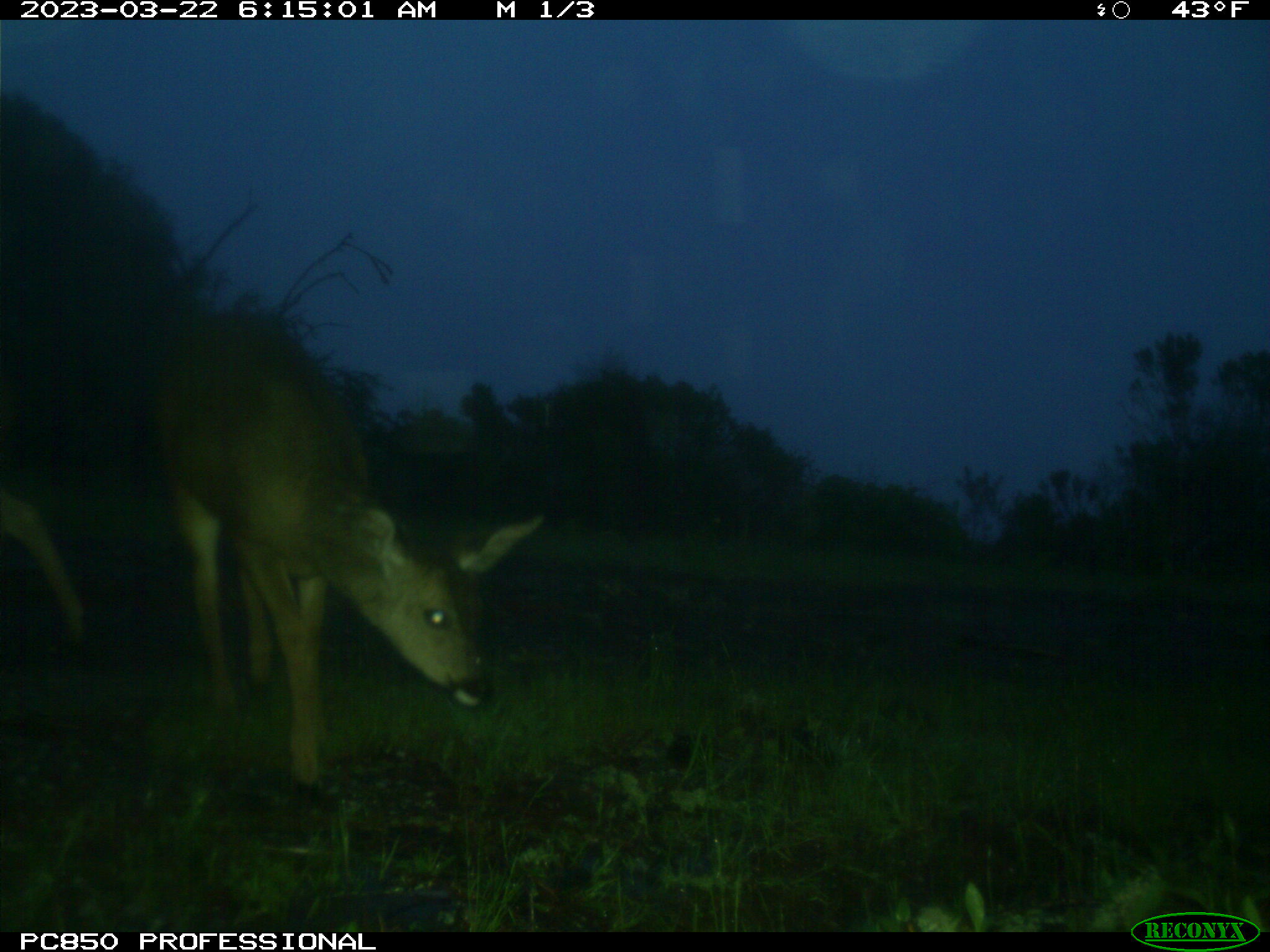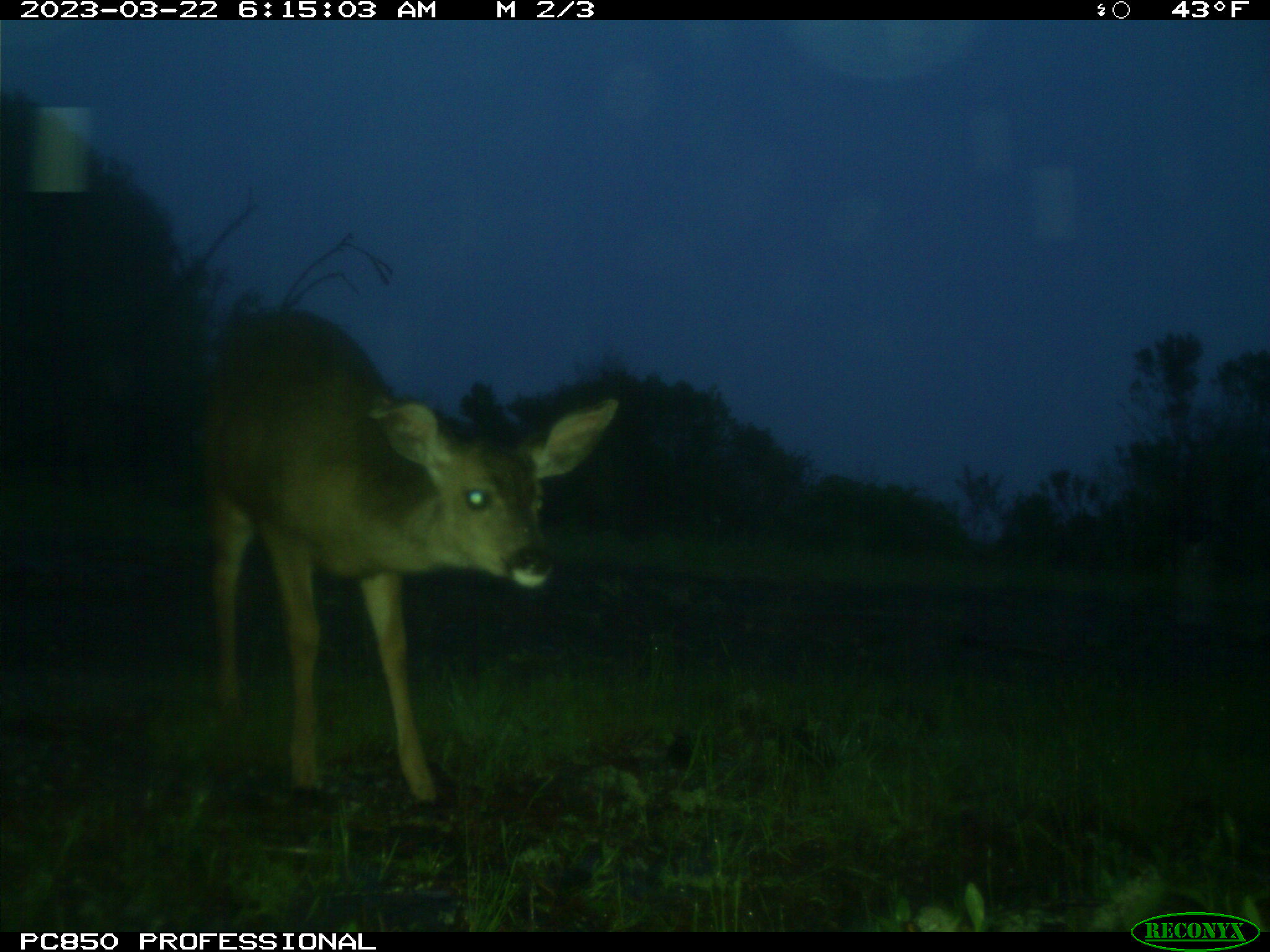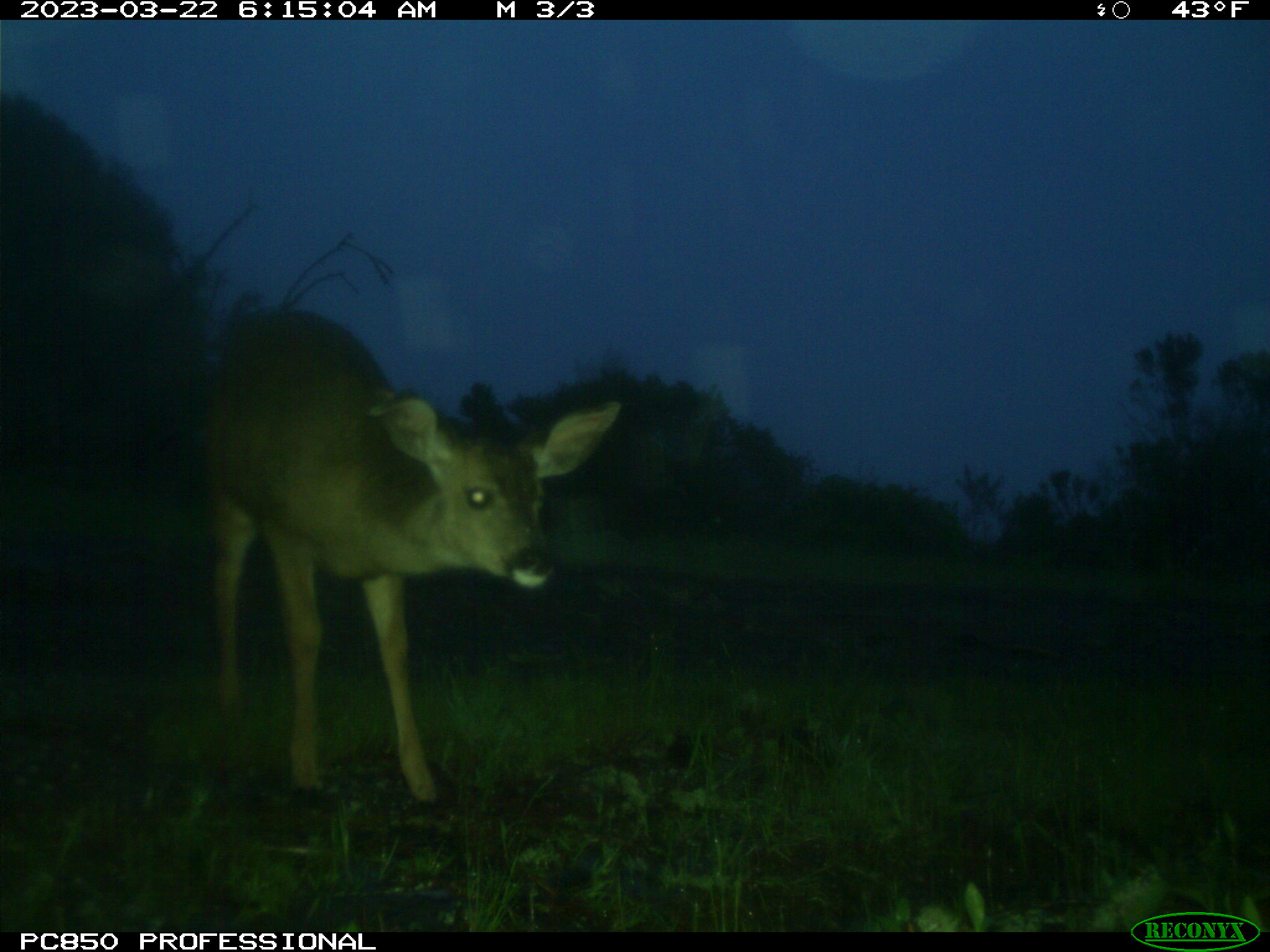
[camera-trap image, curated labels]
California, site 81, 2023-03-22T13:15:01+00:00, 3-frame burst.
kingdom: Animalia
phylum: Chordata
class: Mammalia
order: Artiodactyla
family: Cervidae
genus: Odocoileus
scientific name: Odocoileus hemionus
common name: mule deer